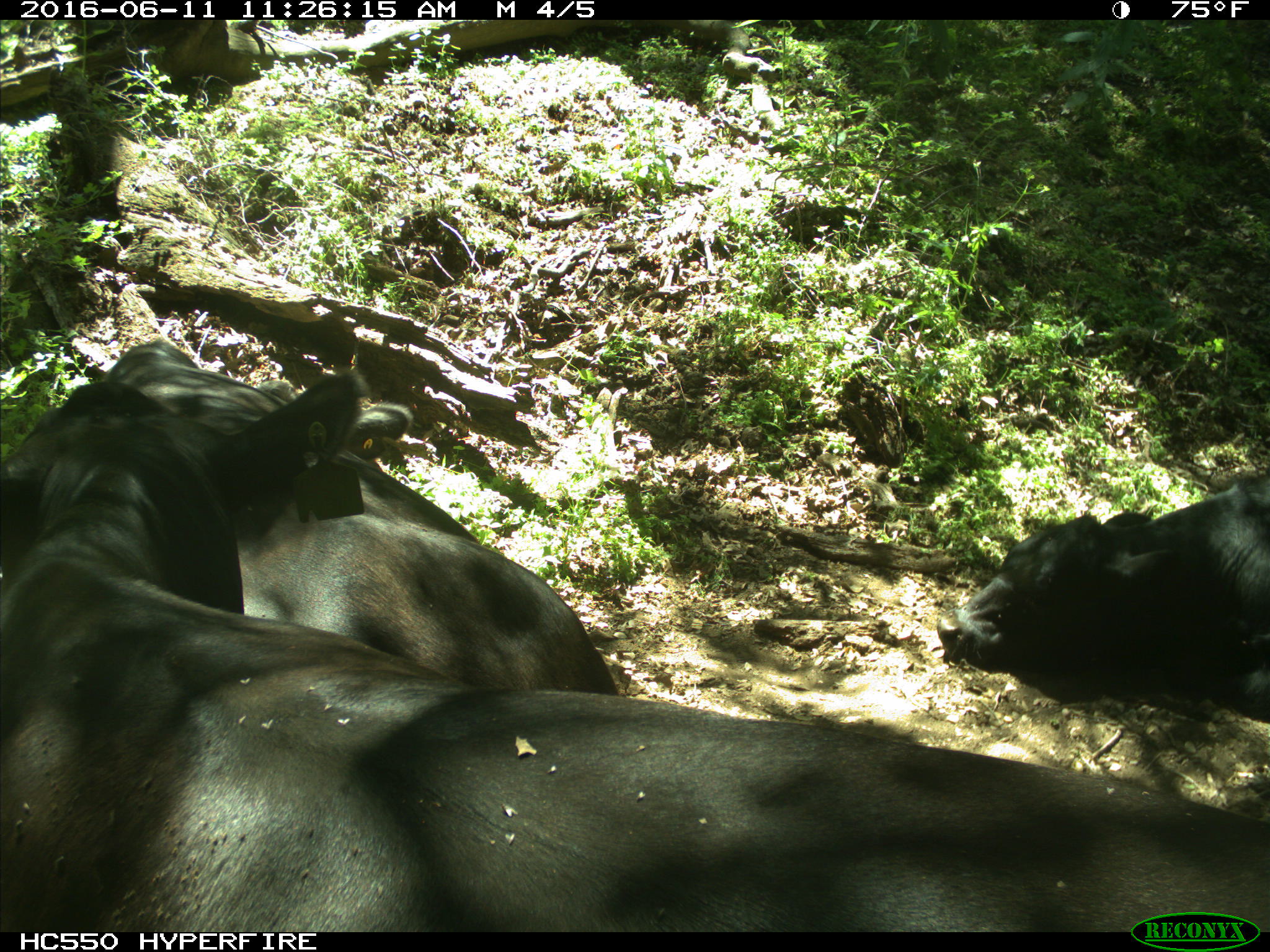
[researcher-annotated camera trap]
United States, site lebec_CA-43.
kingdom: Animalia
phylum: Chordata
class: Mammalia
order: Artiodactyla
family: Bovidae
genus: Bos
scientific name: Bos taurus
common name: domestic cow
Bos taurus (domestic cow).